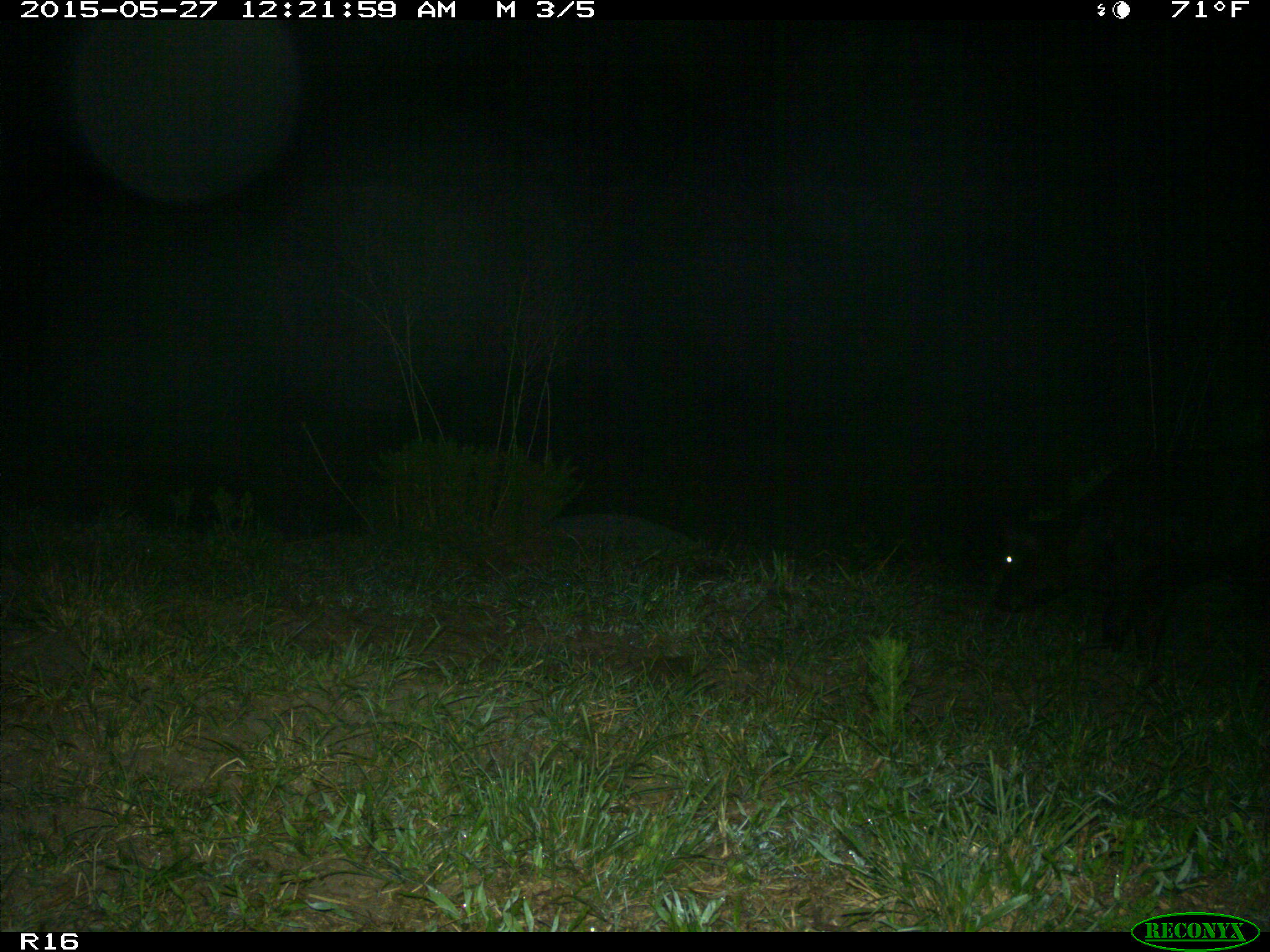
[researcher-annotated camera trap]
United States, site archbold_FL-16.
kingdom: Animalia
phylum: Chordata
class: Mammalia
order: Artiodactyla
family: Bovidae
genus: Bos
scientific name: Bos taurus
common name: domestic cow